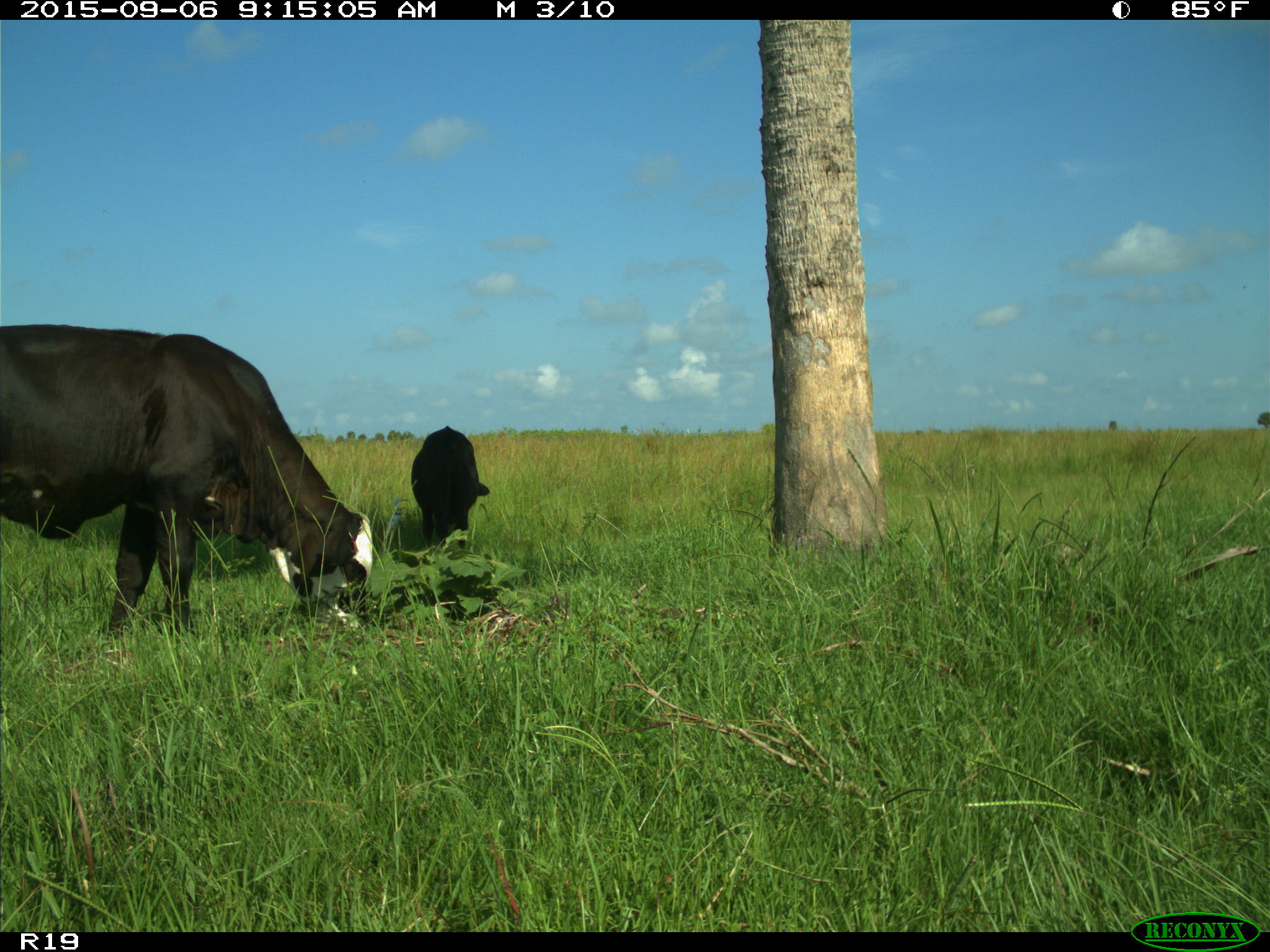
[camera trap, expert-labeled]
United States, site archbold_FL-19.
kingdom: Animalia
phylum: Chordata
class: Mammalia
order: Artiodactyla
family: Bovidae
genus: Bos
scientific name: Bos taurus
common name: domestic cow